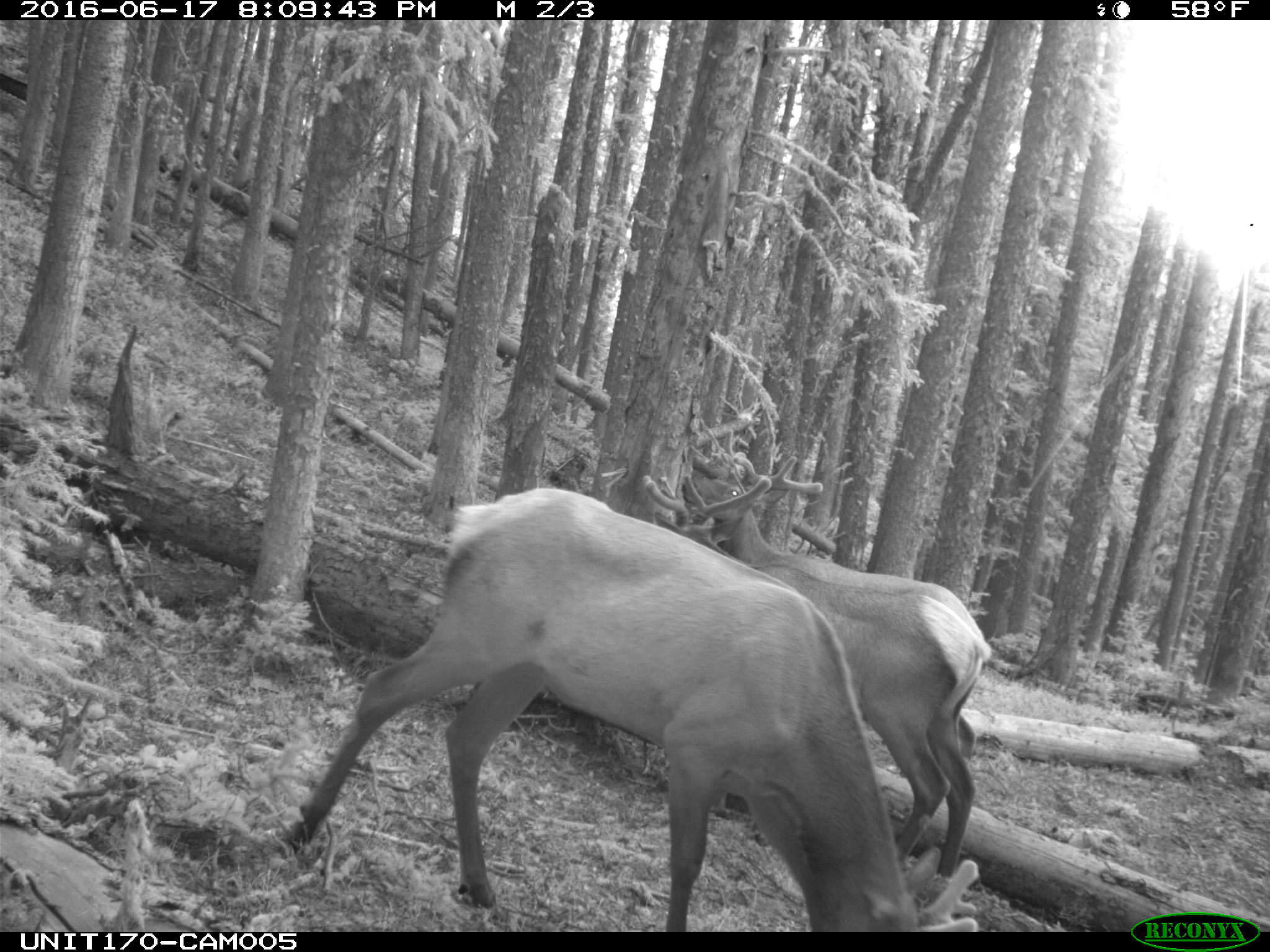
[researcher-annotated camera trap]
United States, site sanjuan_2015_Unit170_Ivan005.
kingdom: Animalia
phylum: Chordata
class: Mammalia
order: Artiodactyla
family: Cervidae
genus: Cervus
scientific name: Cervus elaphus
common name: red deer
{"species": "Cervus elaphus (red deer)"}